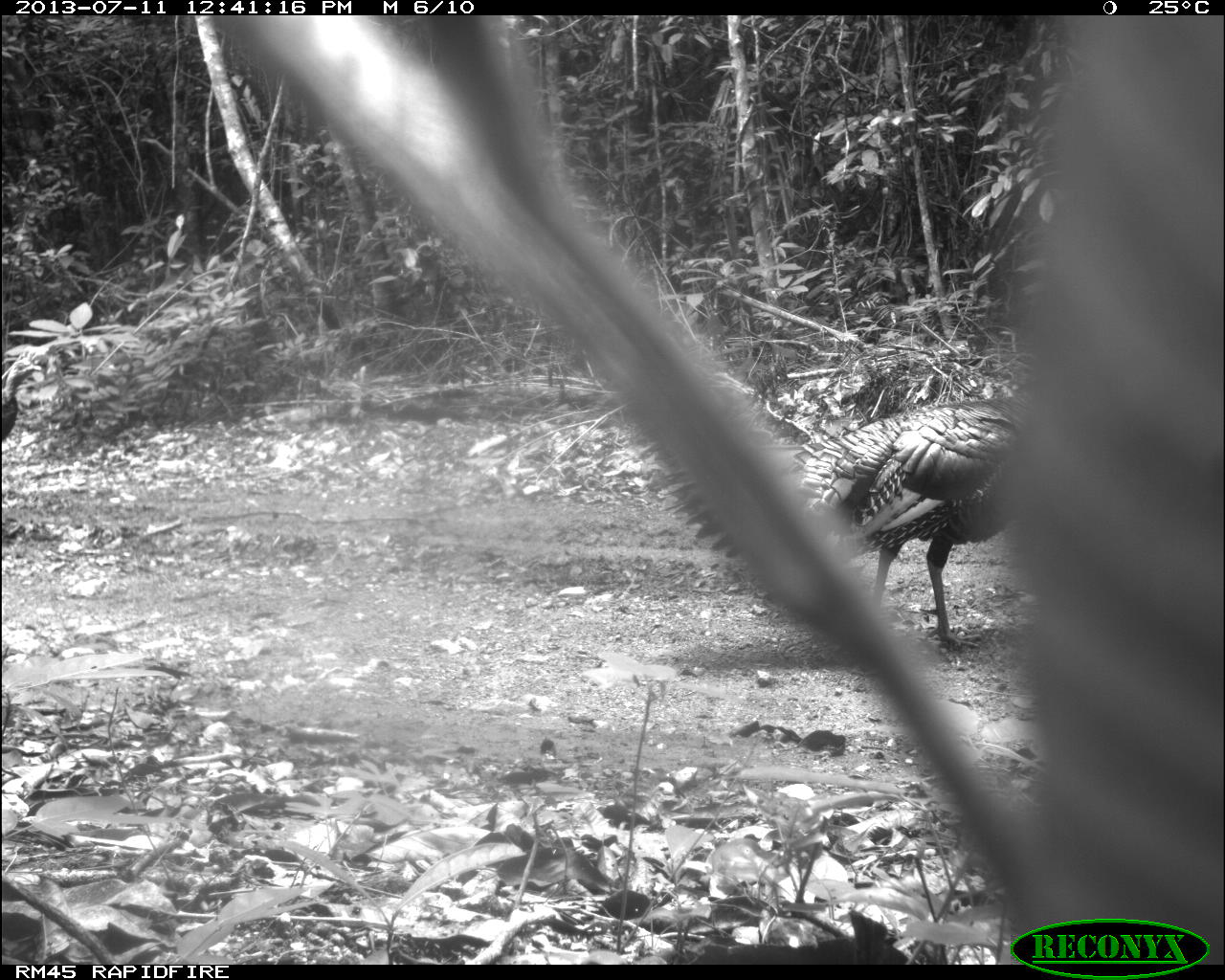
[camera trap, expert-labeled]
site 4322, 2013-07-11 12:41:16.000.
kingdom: Animalia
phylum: Chordata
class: Aves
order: Galliformes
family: Phasianidae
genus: Meleagris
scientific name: Meleagris ocellata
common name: ocellated turkey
Meleagris ocellata (ocellated turkey), count 2.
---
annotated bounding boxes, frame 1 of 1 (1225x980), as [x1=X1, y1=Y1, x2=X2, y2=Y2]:
meleagris ocellata: [x1=651, y1=393, x2=1027, y2=649]; [x1=0, y1=350, x2=42, y2=440]